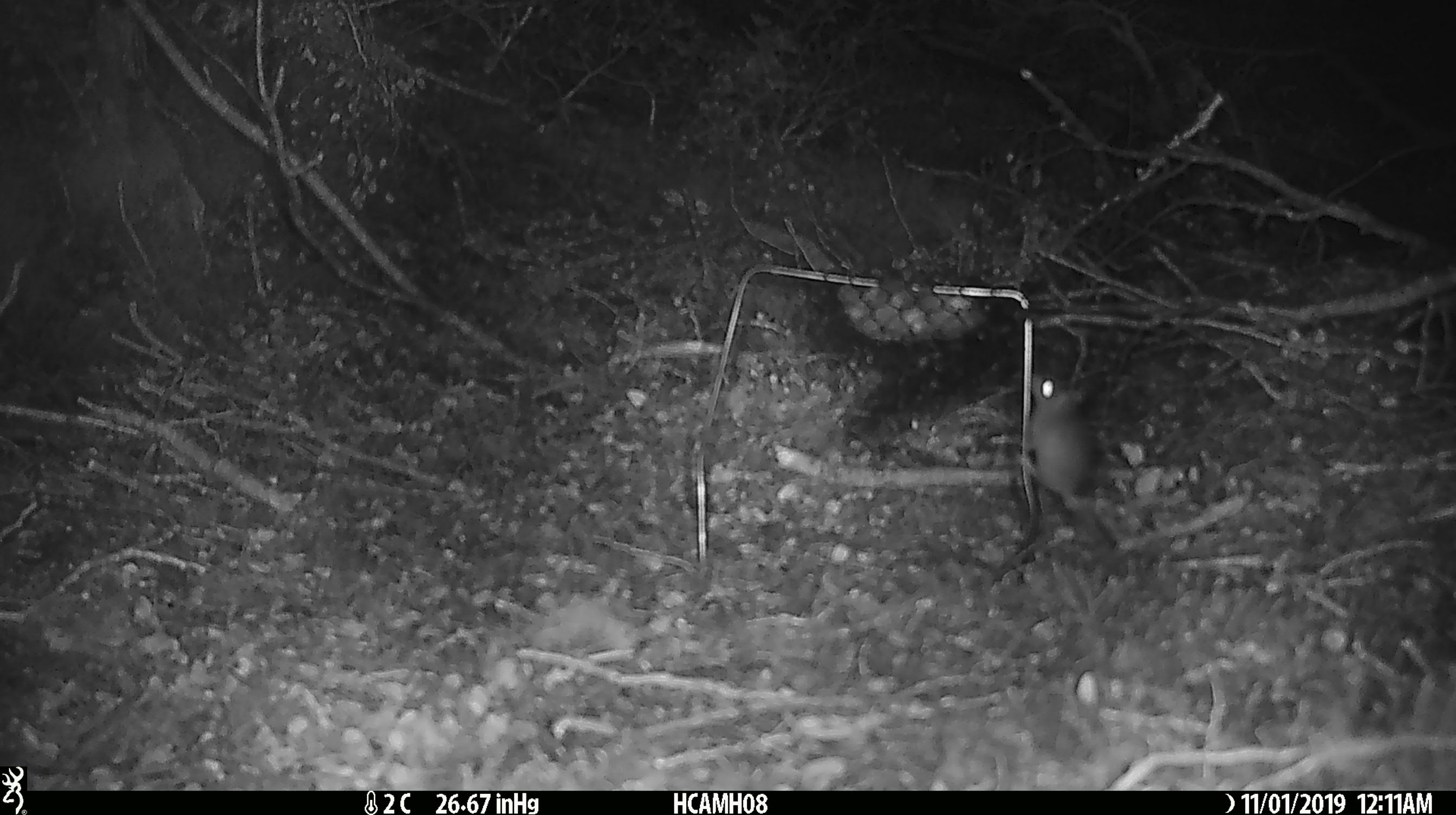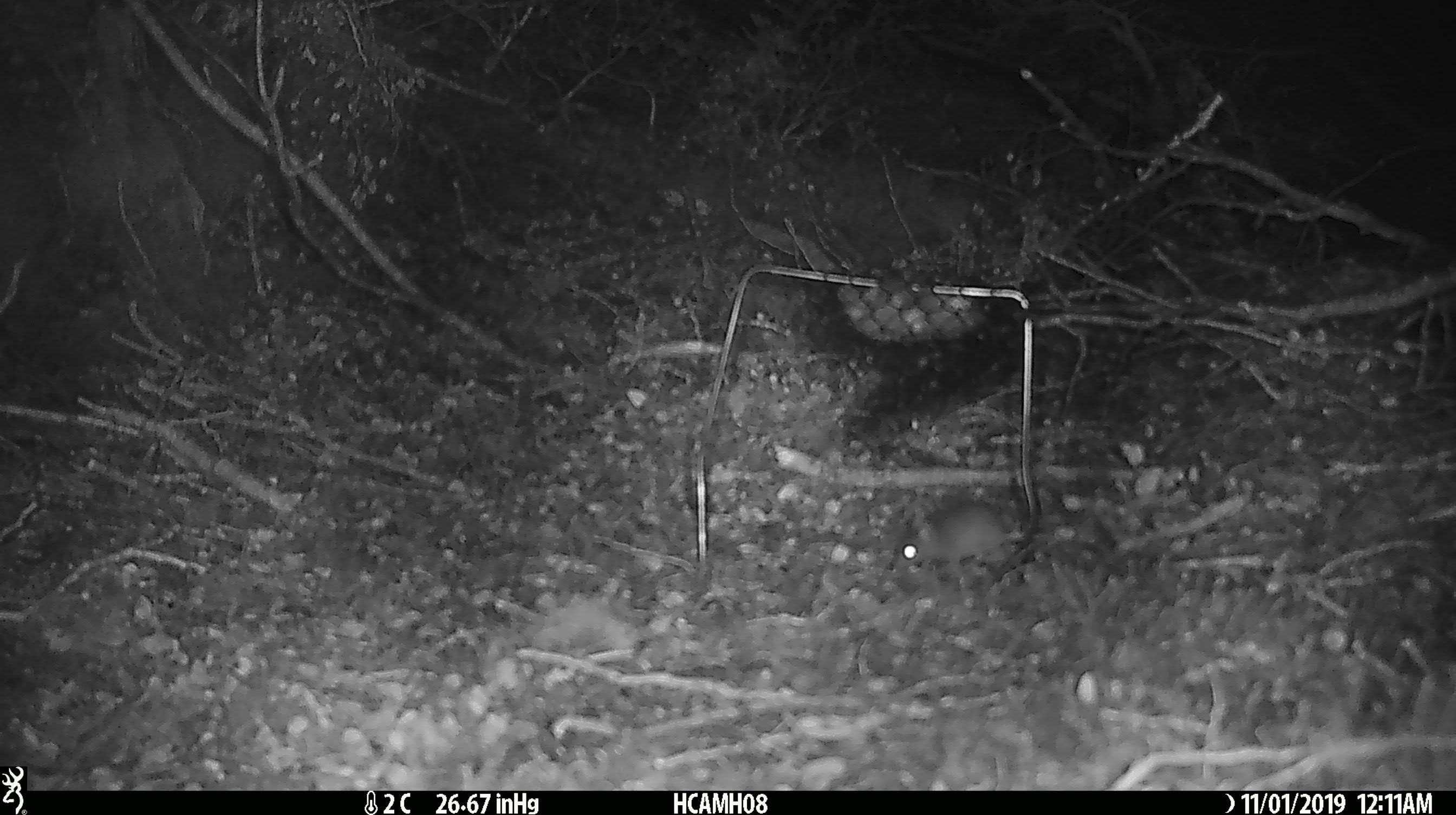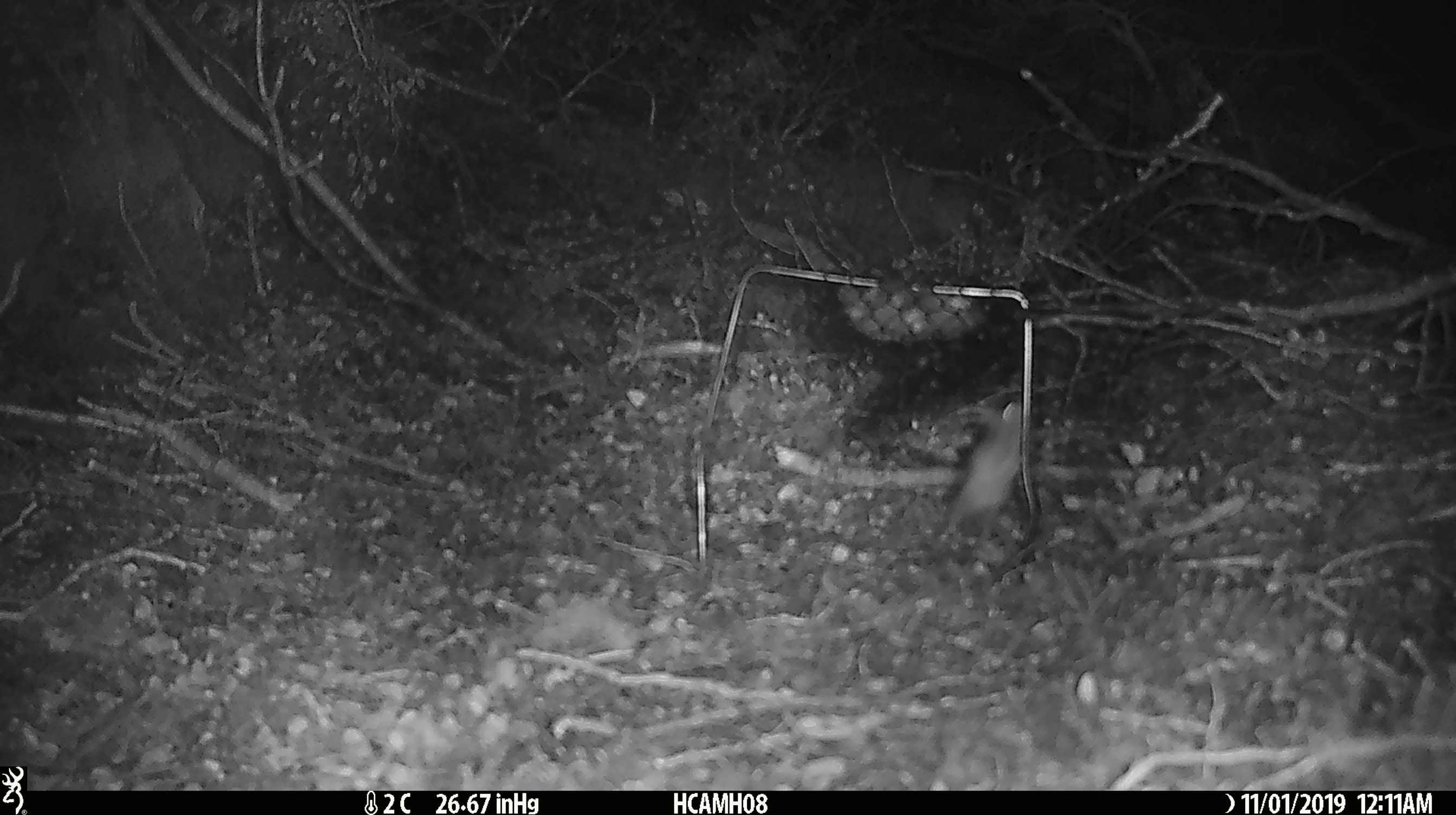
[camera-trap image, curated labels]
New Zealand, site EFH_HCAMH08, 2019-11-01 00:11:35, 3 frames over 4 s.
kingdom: Animalia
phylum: Chordata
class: Mammalia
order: Rodentia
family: Muridae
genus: Mus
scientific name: Mus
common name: mouse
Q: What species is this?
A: Mouse (Mus).